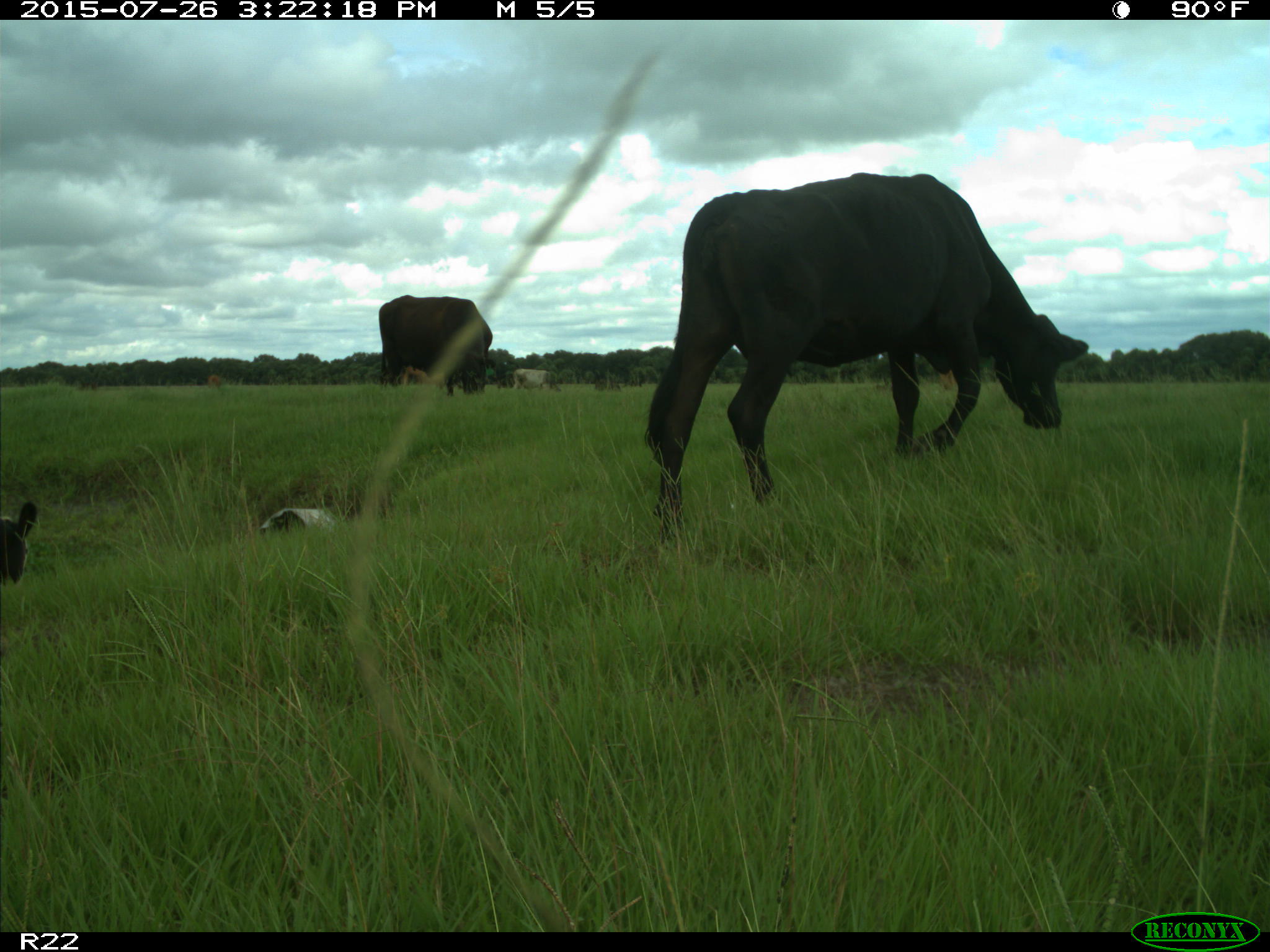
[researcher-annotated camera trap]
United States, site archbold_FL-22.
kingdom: Animalia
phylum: Chordata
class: Mammalia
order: Artiodactyla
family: Bovidae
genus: Bos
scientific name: Bos taurus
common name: domestic cow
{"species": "Bos taurus (domestic cow)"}